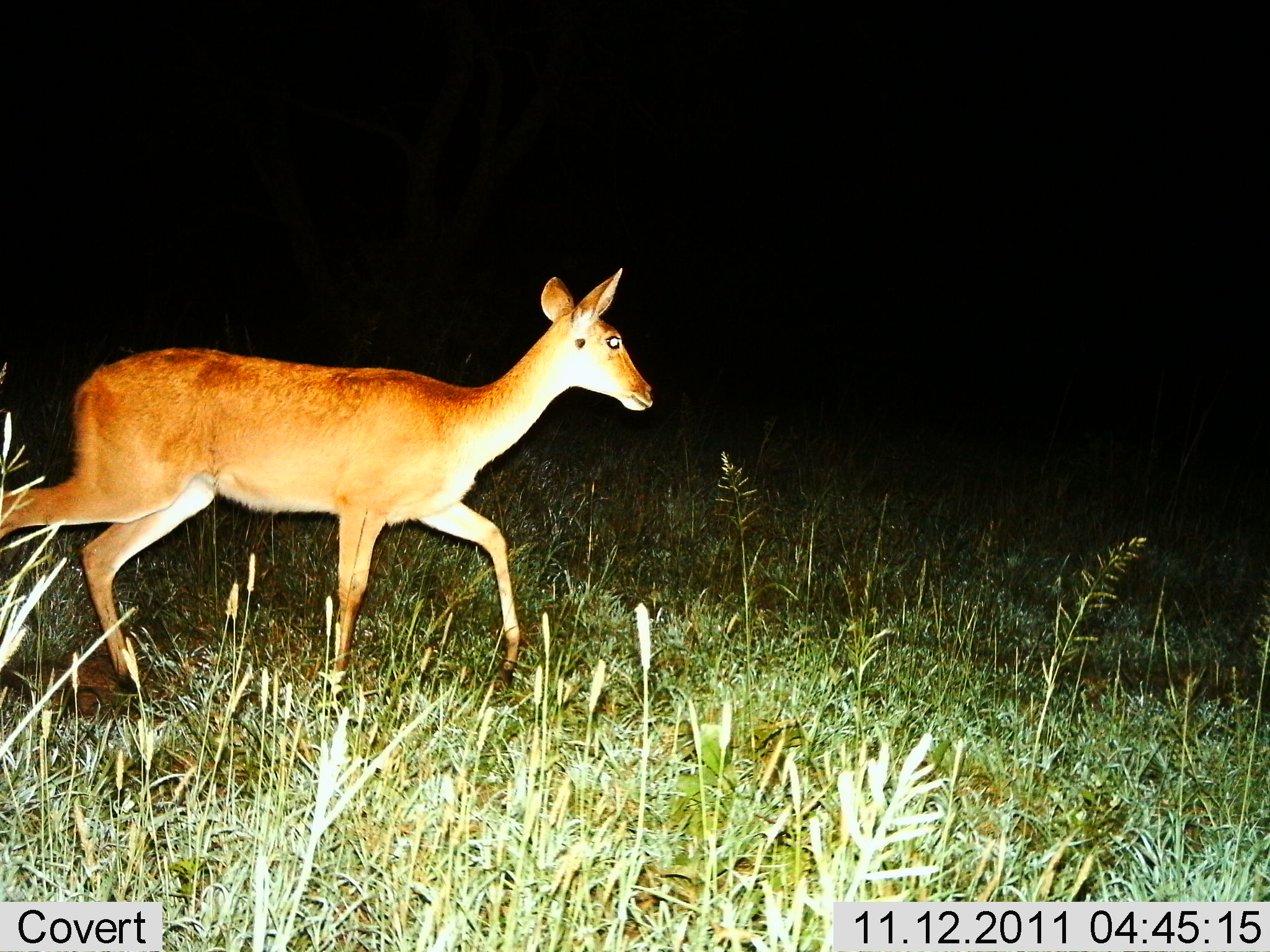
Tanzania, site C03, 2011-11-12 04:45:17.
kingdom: Animalia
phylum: Chordata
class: Mammalia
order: Artiodactyla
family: Bovidae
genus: Redunca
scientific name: Redunca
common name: reedbuck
Reedbuck (Redunca), count 1. Behavior (volunteer vote fractions): standing 0%, resting 0%, moving 100%, interacting 0%. Young present (vote fraction): 0%. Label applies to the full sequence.